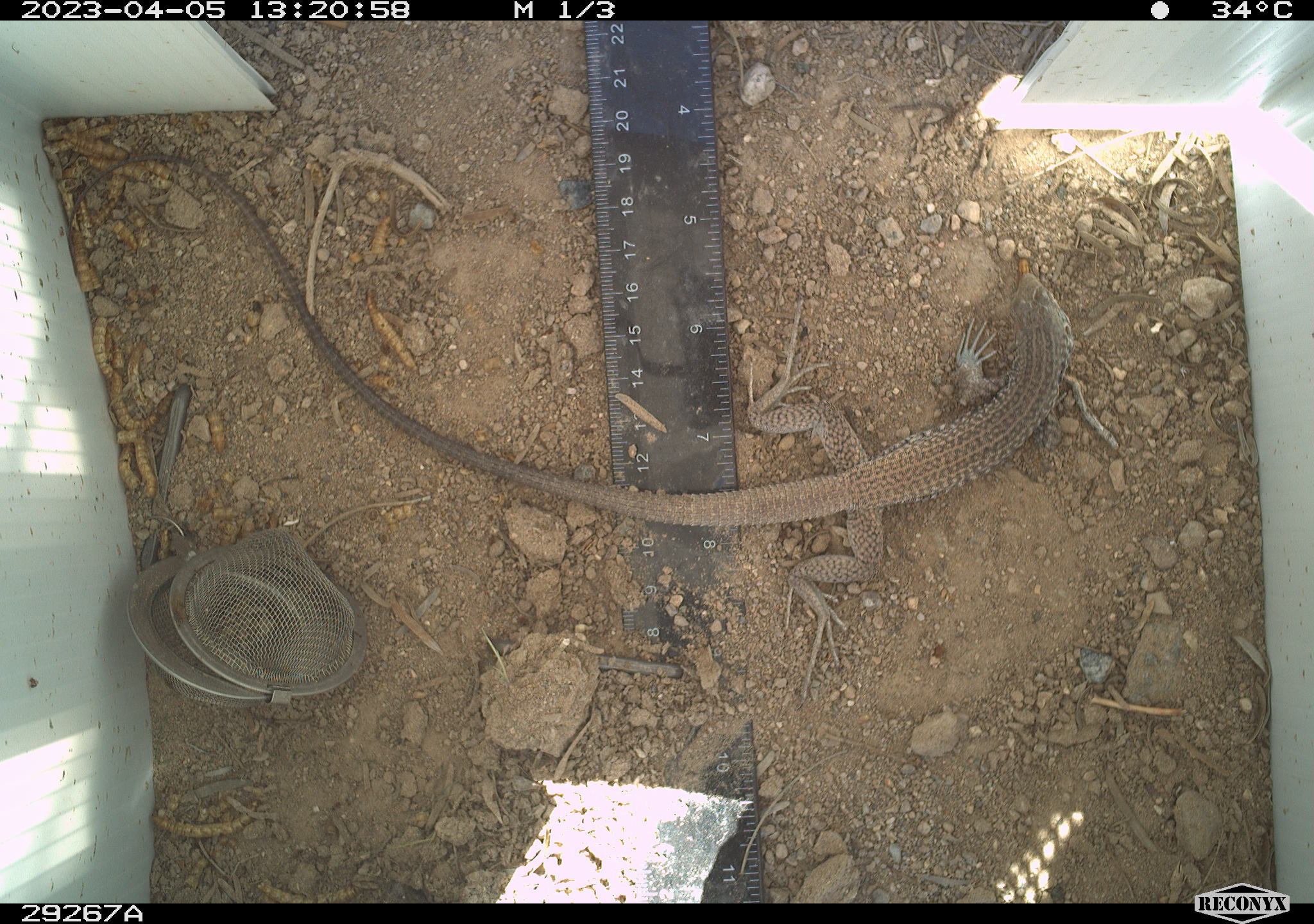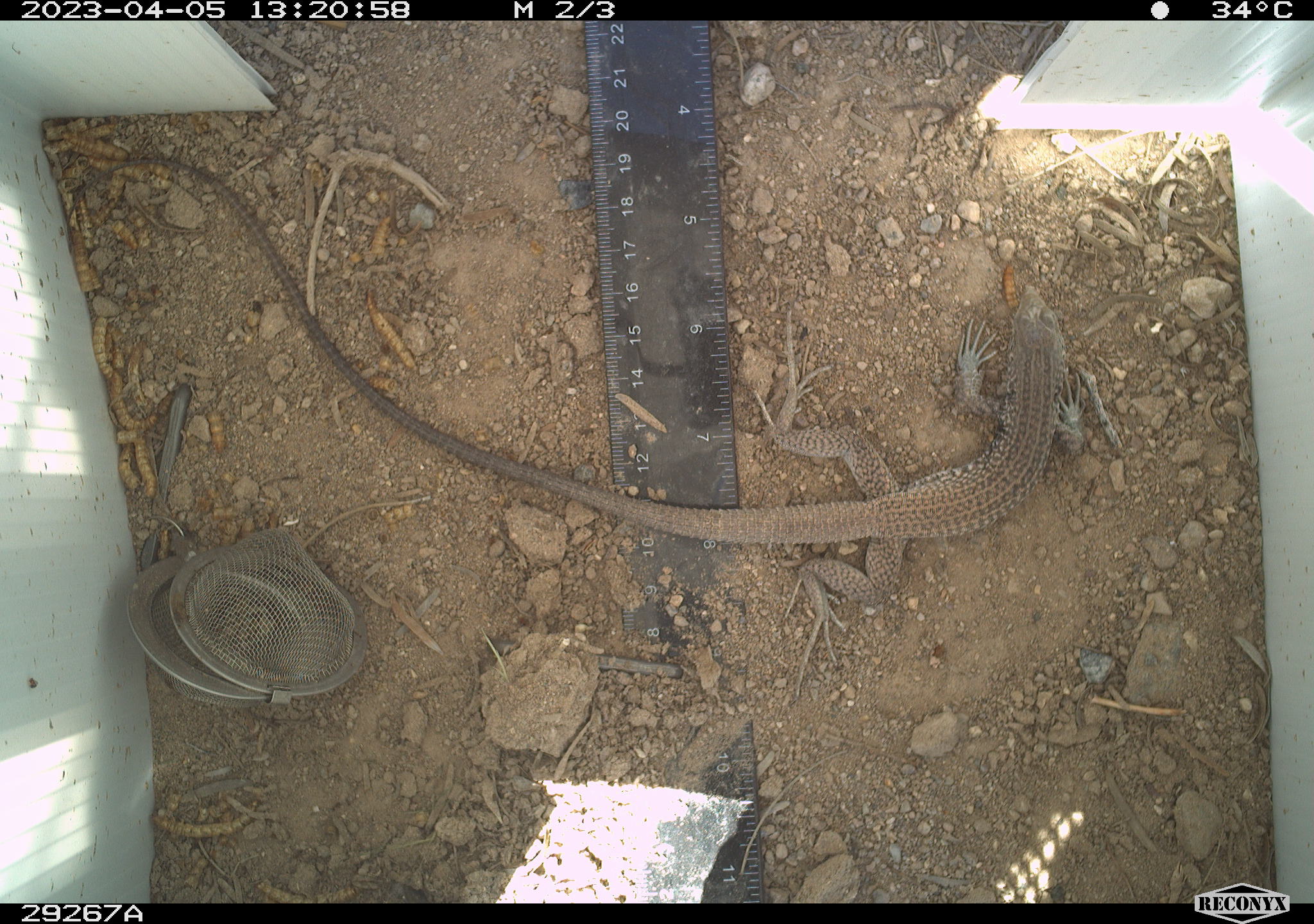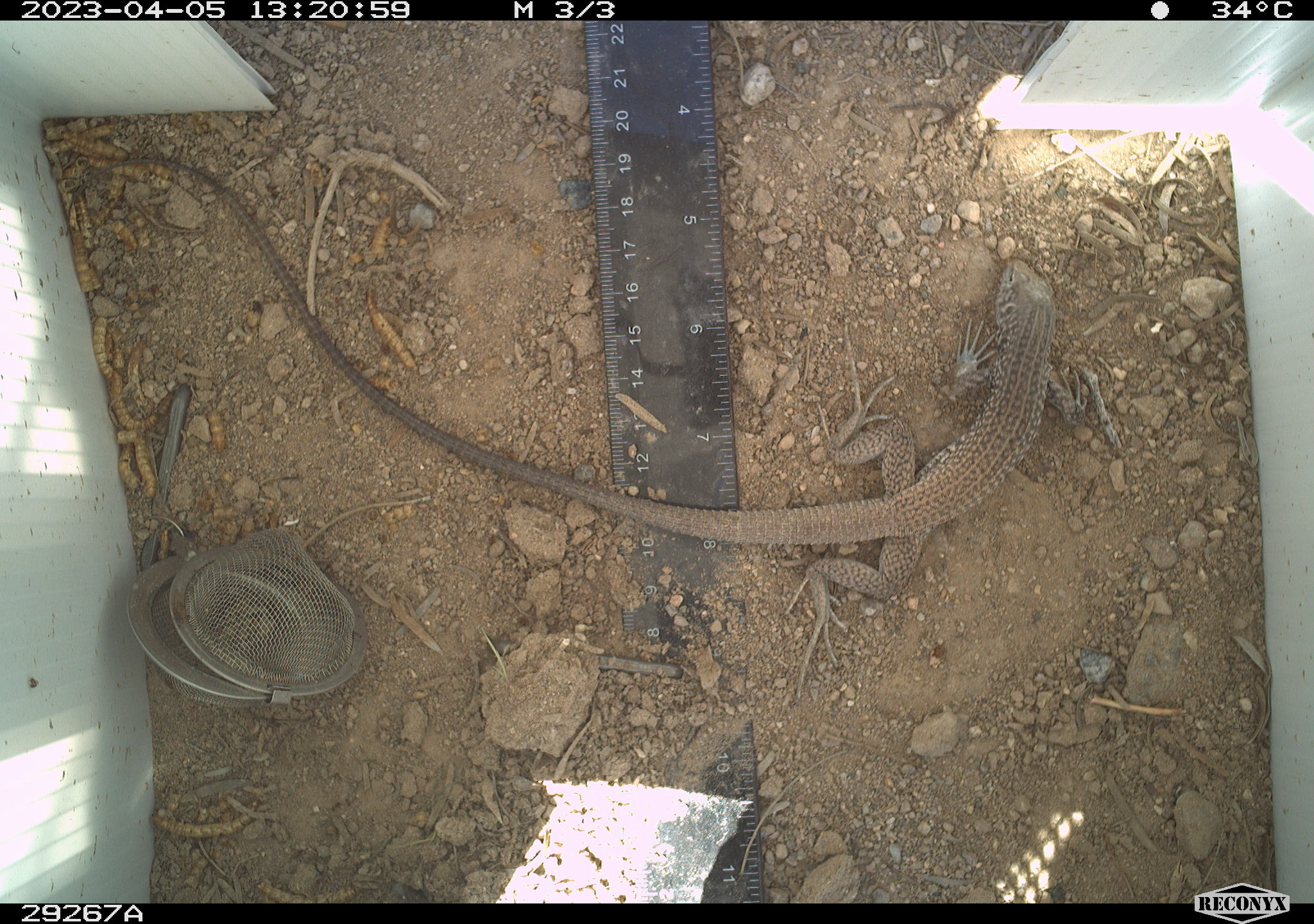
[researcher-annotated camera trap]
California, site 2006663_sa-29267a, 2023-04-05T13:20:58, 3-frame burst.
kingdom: Animalia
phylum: Chordata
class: Reptilia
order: Squamata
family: Teiidae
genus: Aspidoscelis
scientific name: Aspidoscelis tigris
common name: western whiptail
Western whiptail (Aspidoscelis tigris).